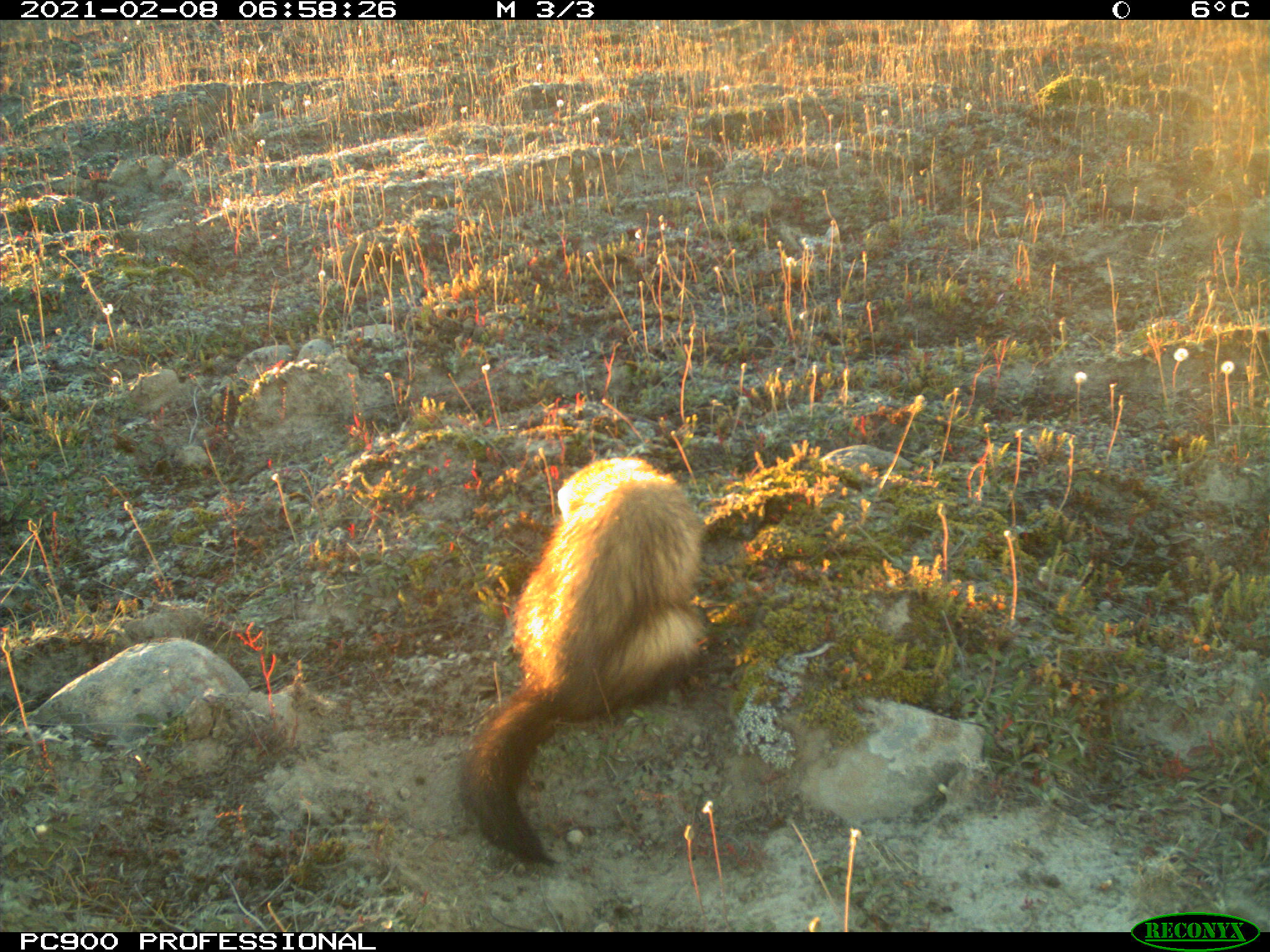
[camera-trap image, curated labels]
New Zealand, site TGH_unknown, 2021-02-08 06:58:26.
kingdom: Animalia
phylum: Chordata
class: Mammalia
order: Carnivora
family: Mustelidae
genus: Mustela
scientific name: Mustela furo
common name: ferret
Ferret (Mustela furo).